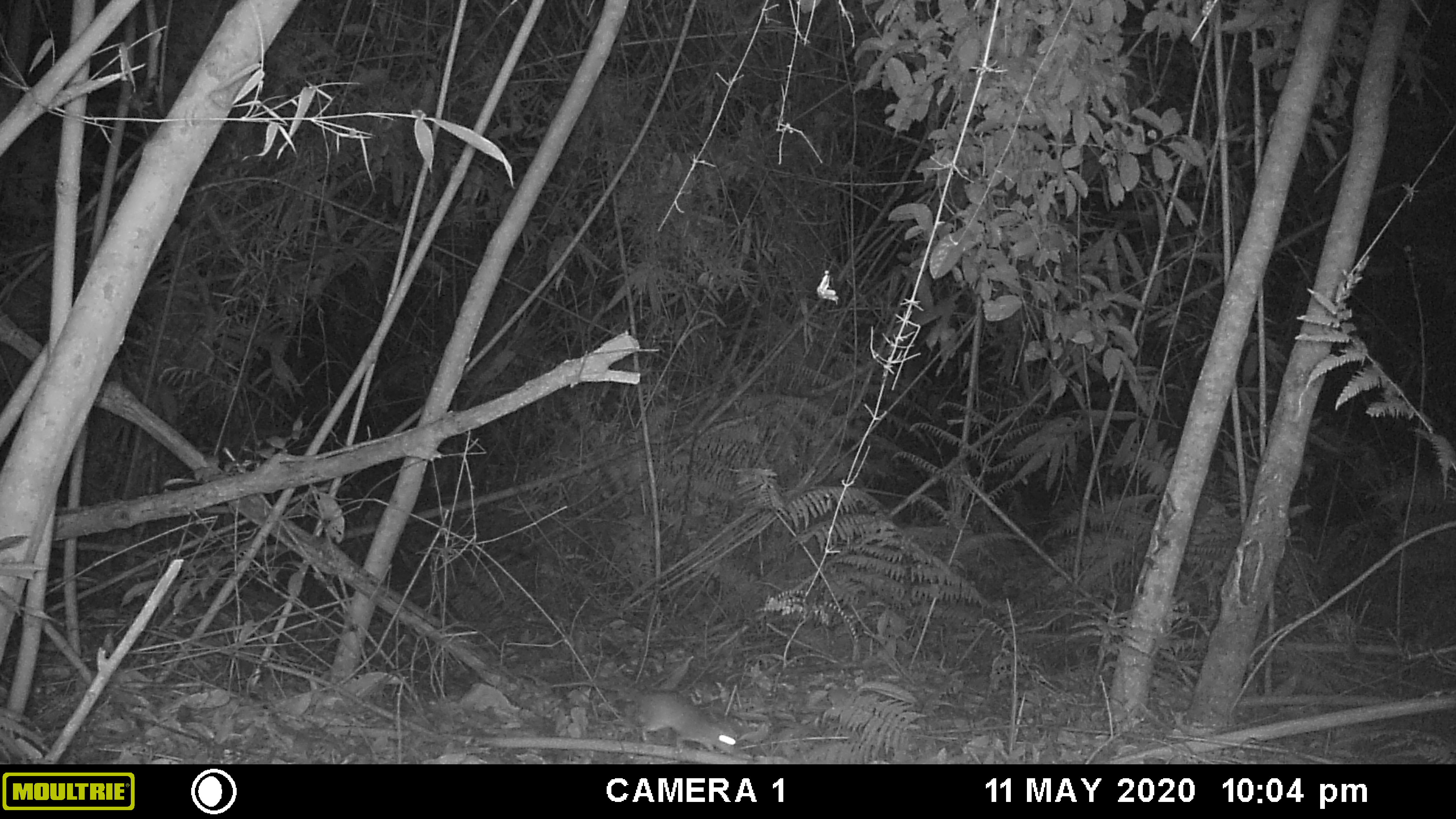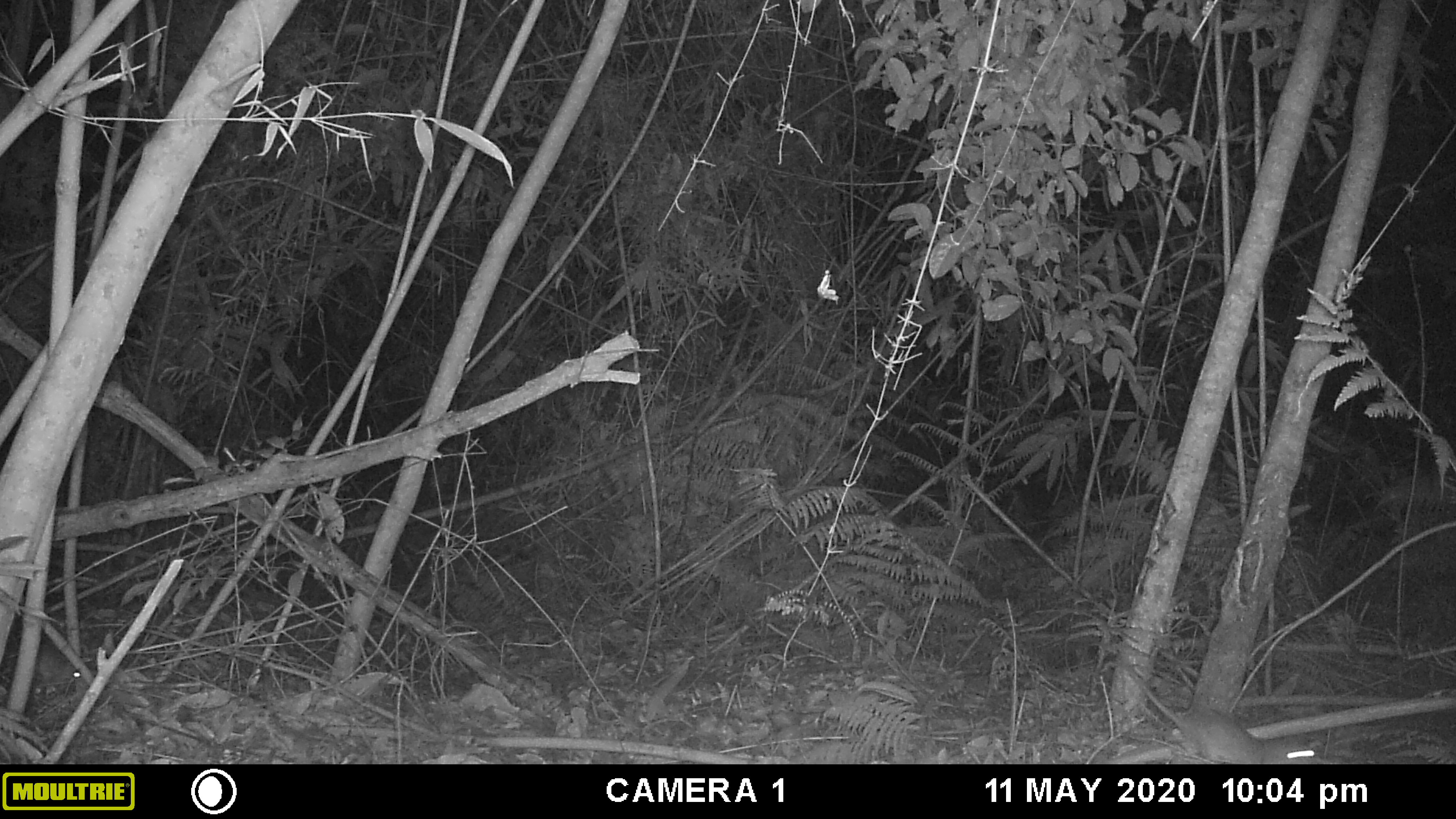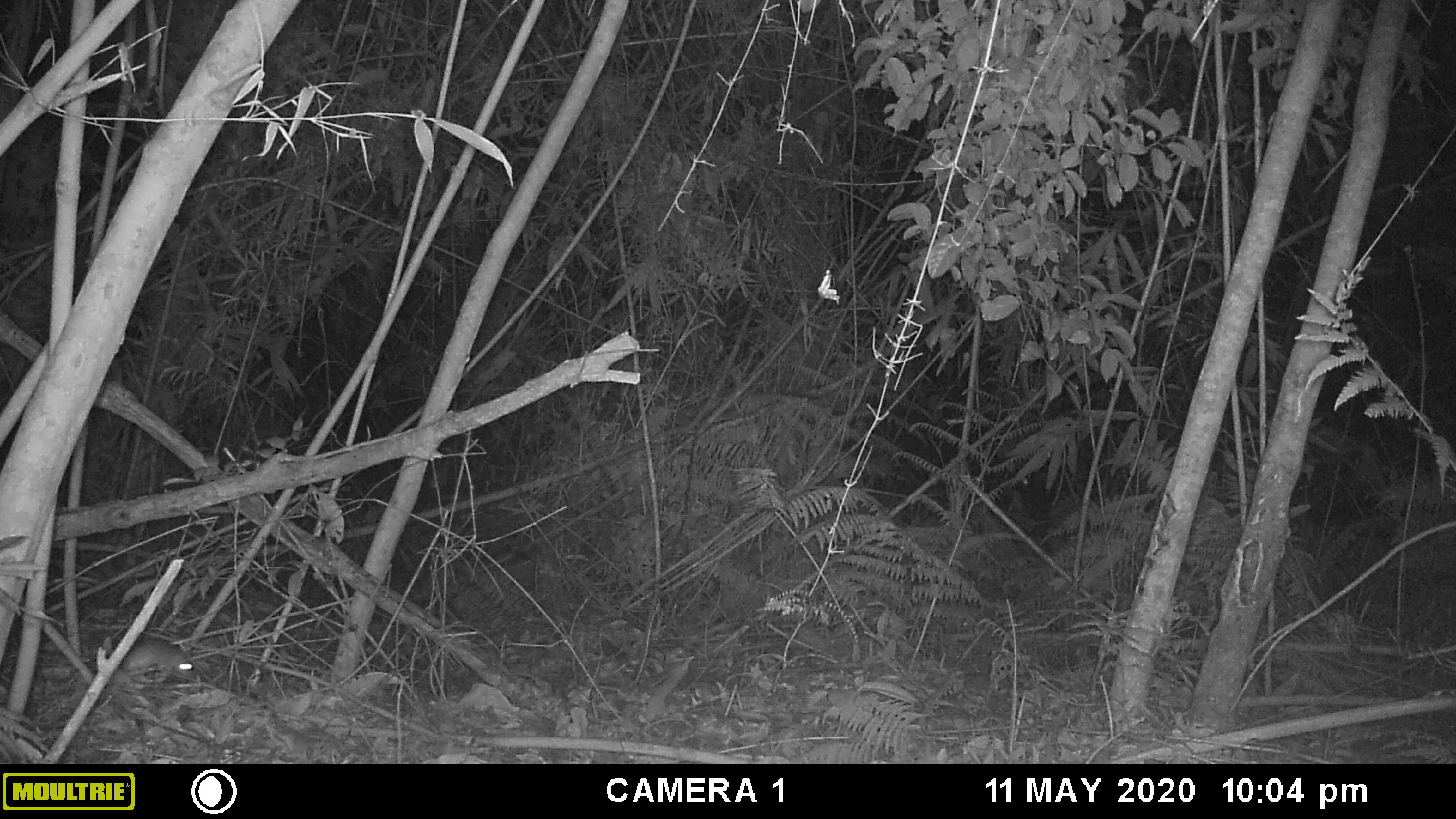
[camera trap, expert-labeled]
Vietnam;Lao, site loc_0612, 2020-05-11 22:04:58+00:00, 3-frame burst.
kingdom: Animalia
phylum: Chordata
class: Mammalia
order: Rodentia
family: Muridae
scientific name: Muridae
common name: old-world mice and rats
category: unidentified murid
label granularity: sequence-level